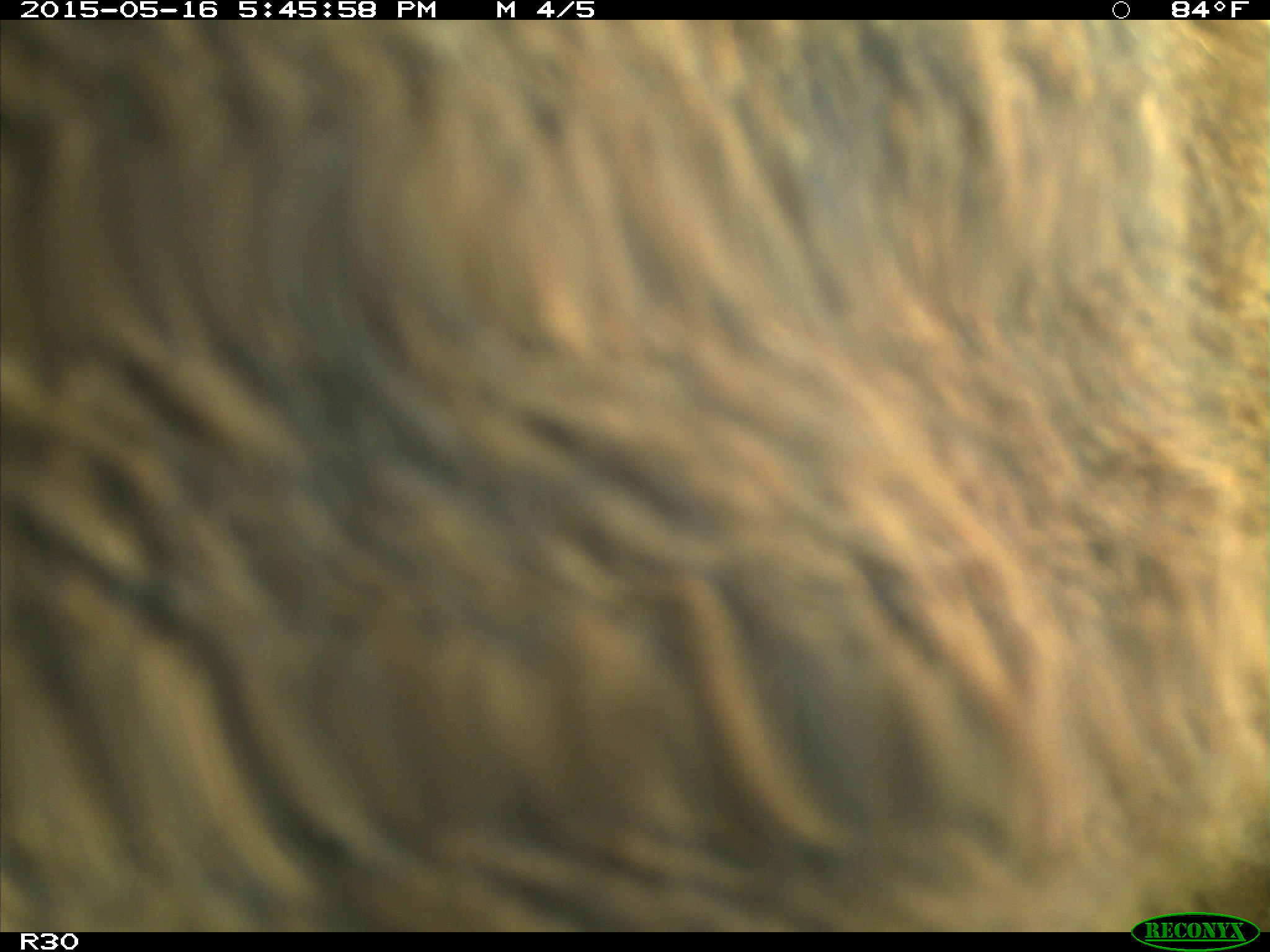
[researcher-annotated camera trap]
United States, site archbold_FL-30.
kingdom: Animalia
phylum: Chordata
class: Mammalia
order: Artiodactyla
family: Bovidae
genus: Bos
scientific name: Bos taurus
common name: domestic cow